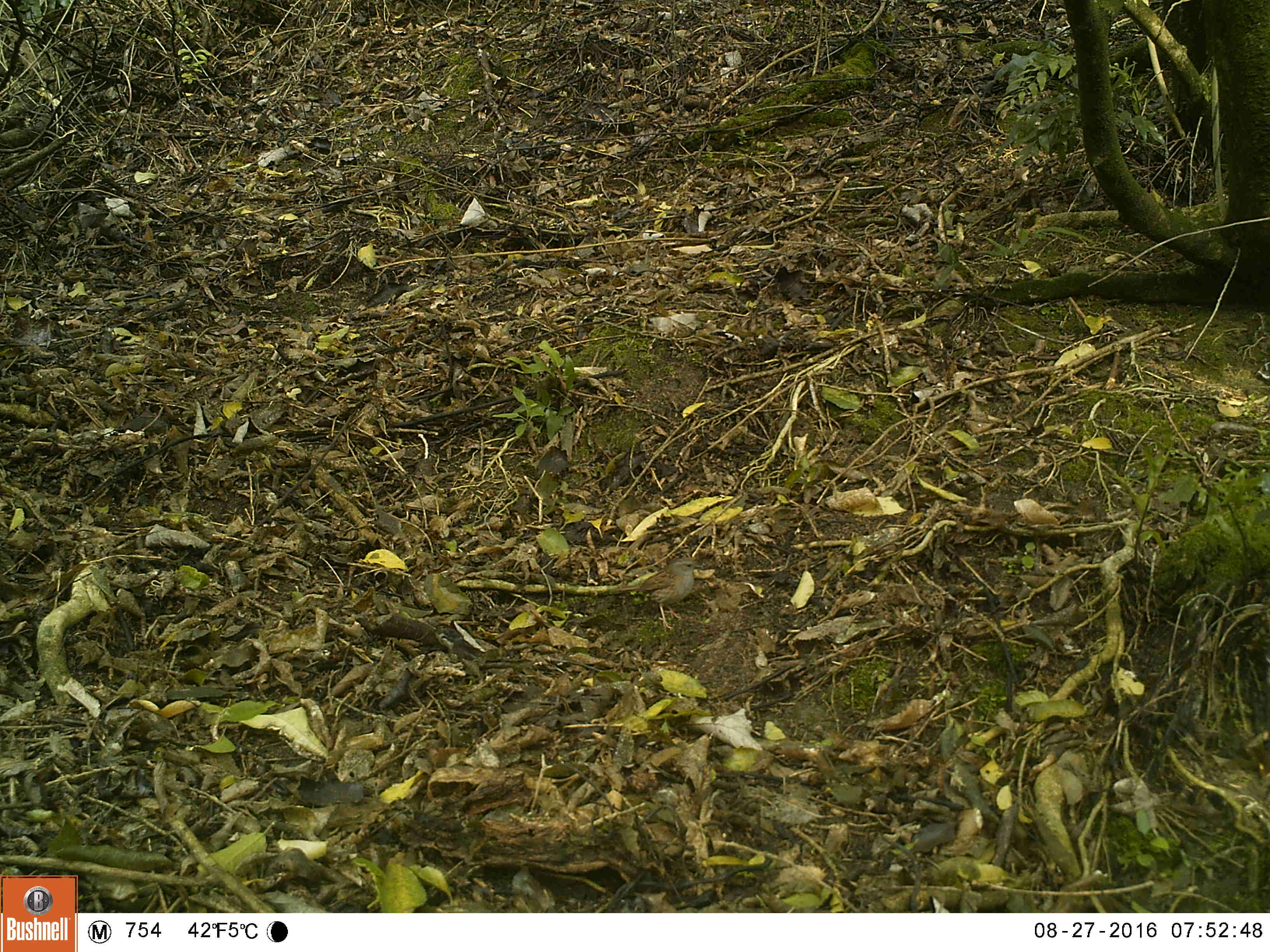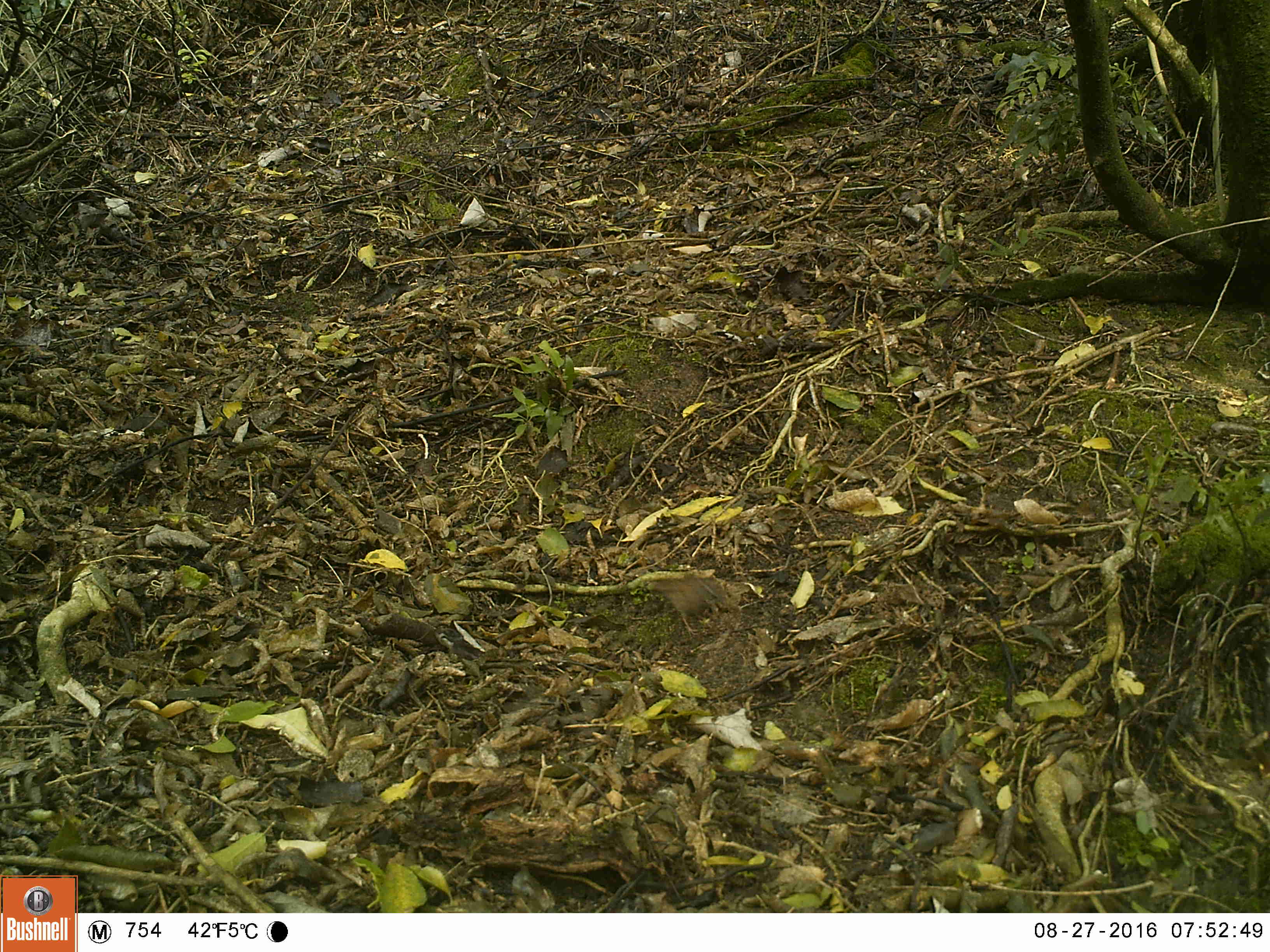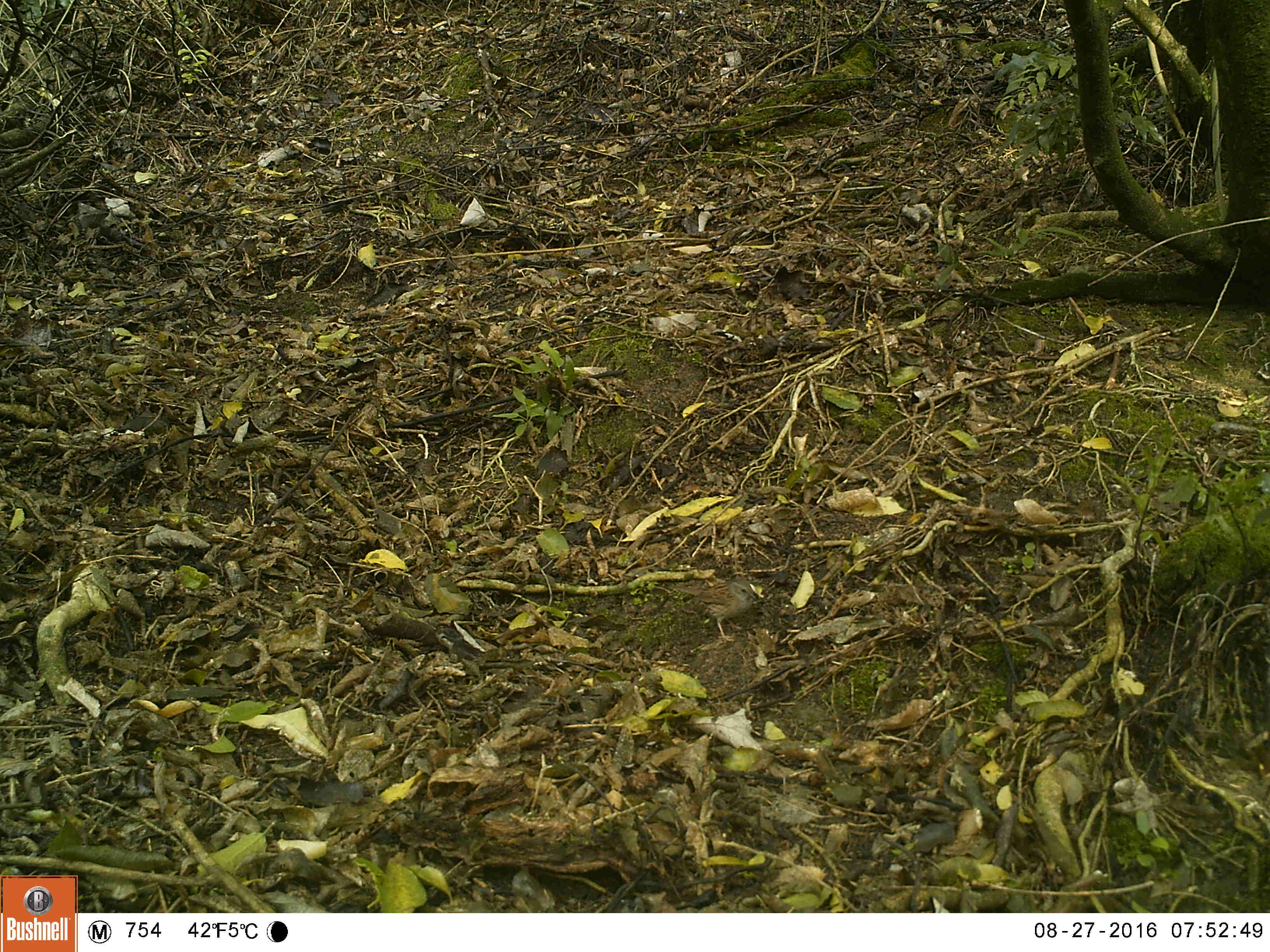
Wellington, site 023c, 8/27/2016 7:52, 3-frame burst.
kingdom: Animalia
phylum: Chordata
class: Aves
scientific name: Aves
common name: bird